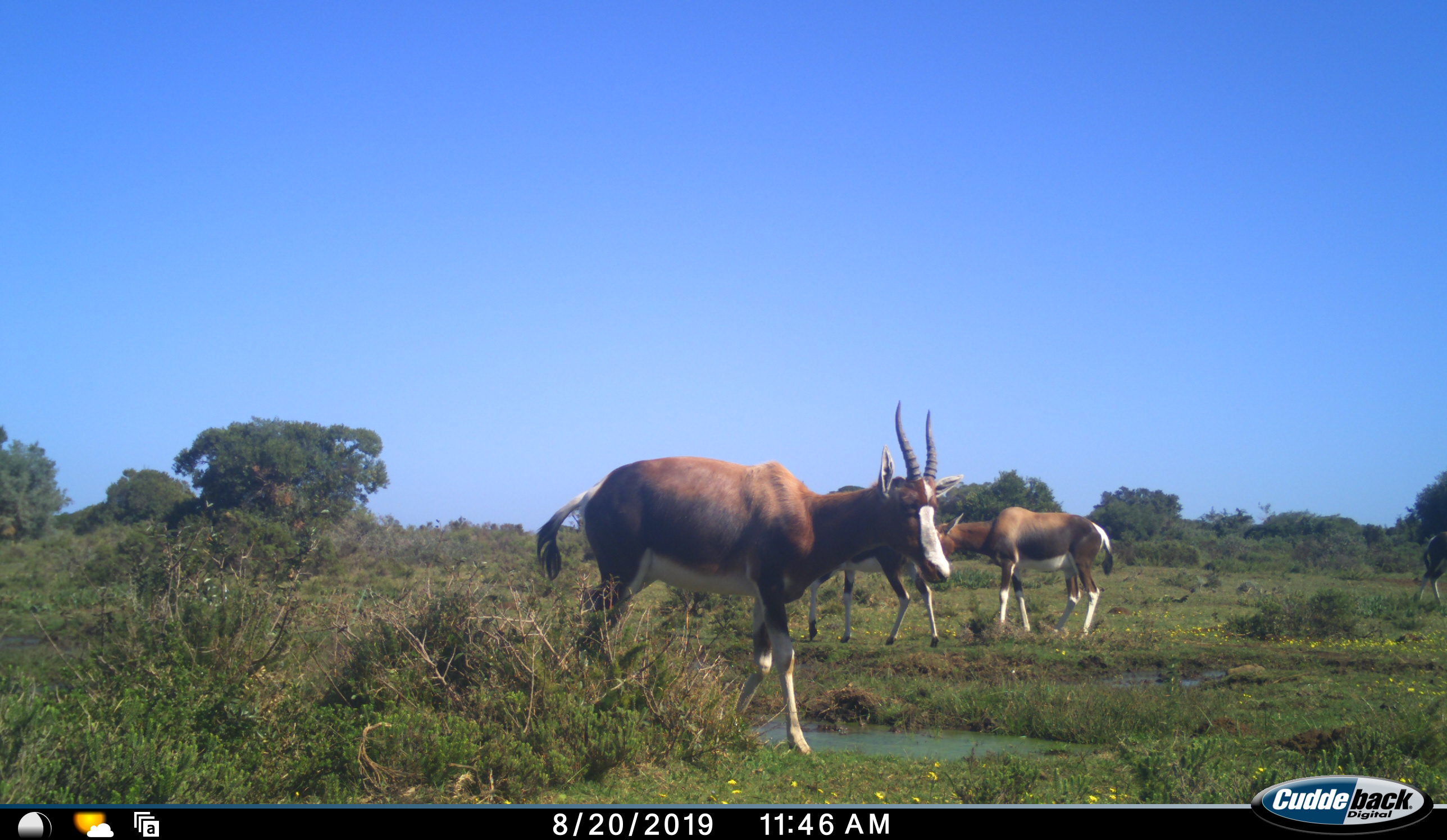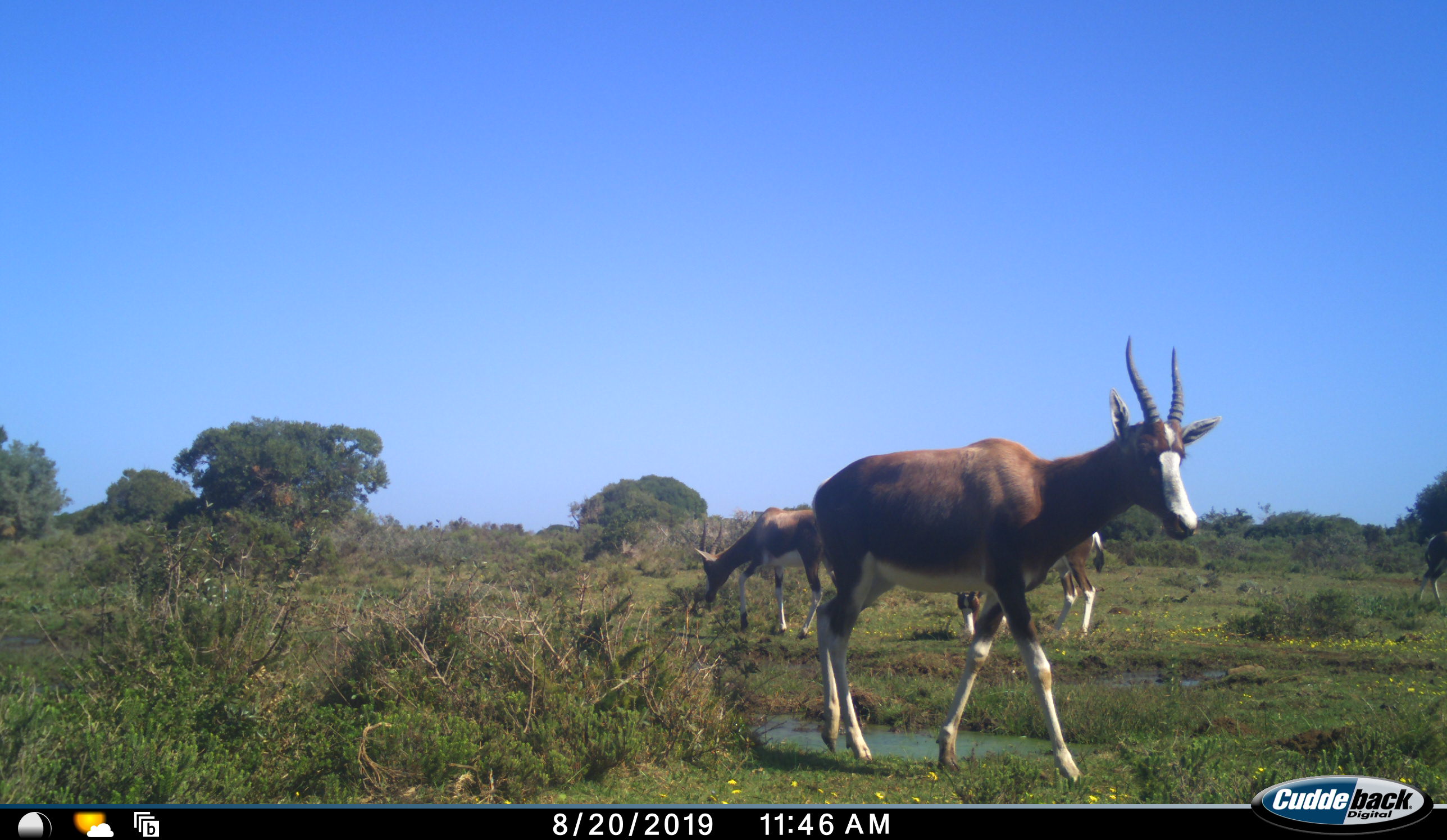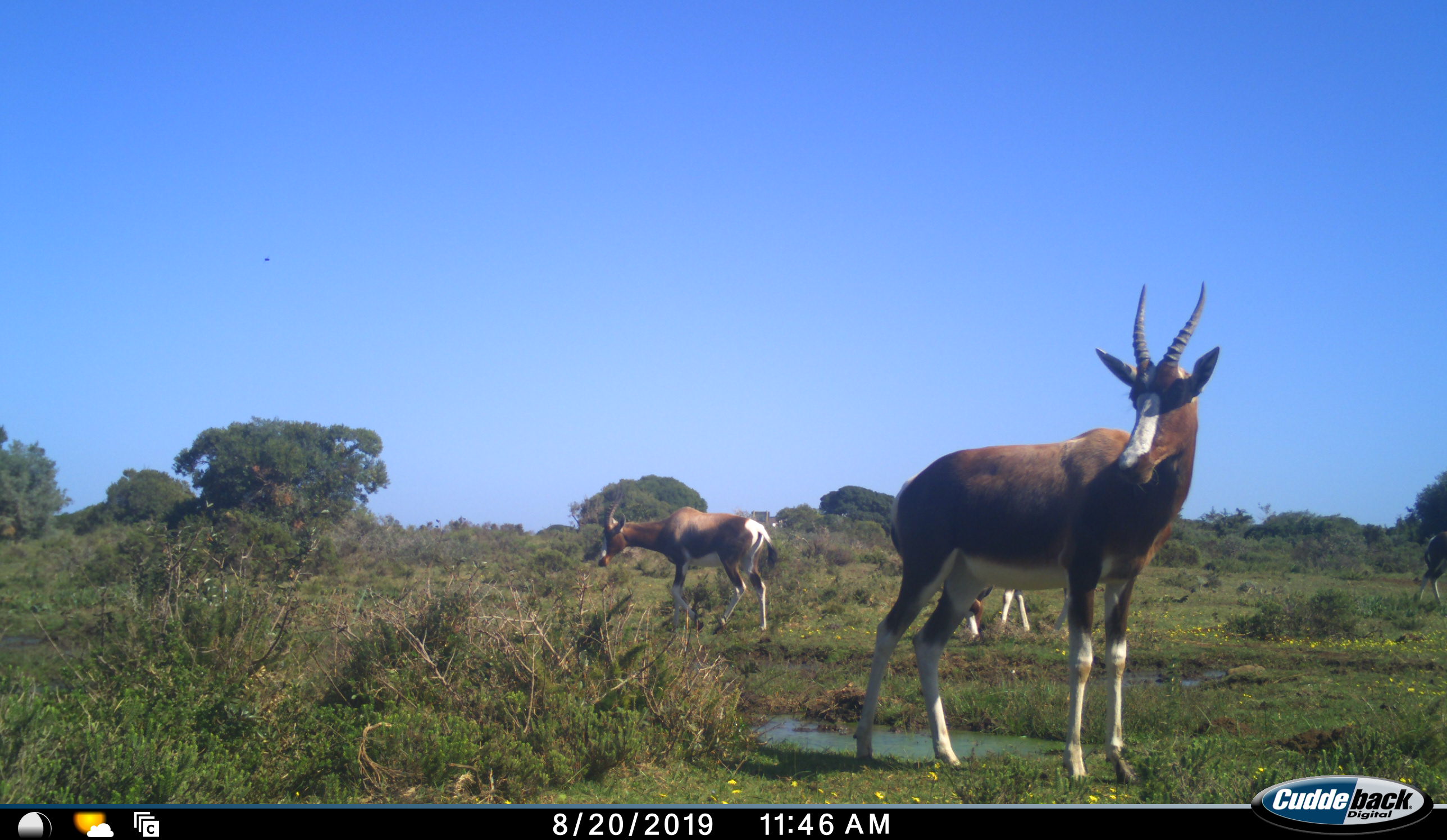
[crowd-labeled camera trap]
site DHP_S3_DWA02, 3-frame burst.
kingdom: Animalia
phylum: Chordata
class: Mammalia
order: Artiodactyla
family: Bovidae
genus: Damaliscus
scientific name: Damaliscus pygargus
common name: bontebok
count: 3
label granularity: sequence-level